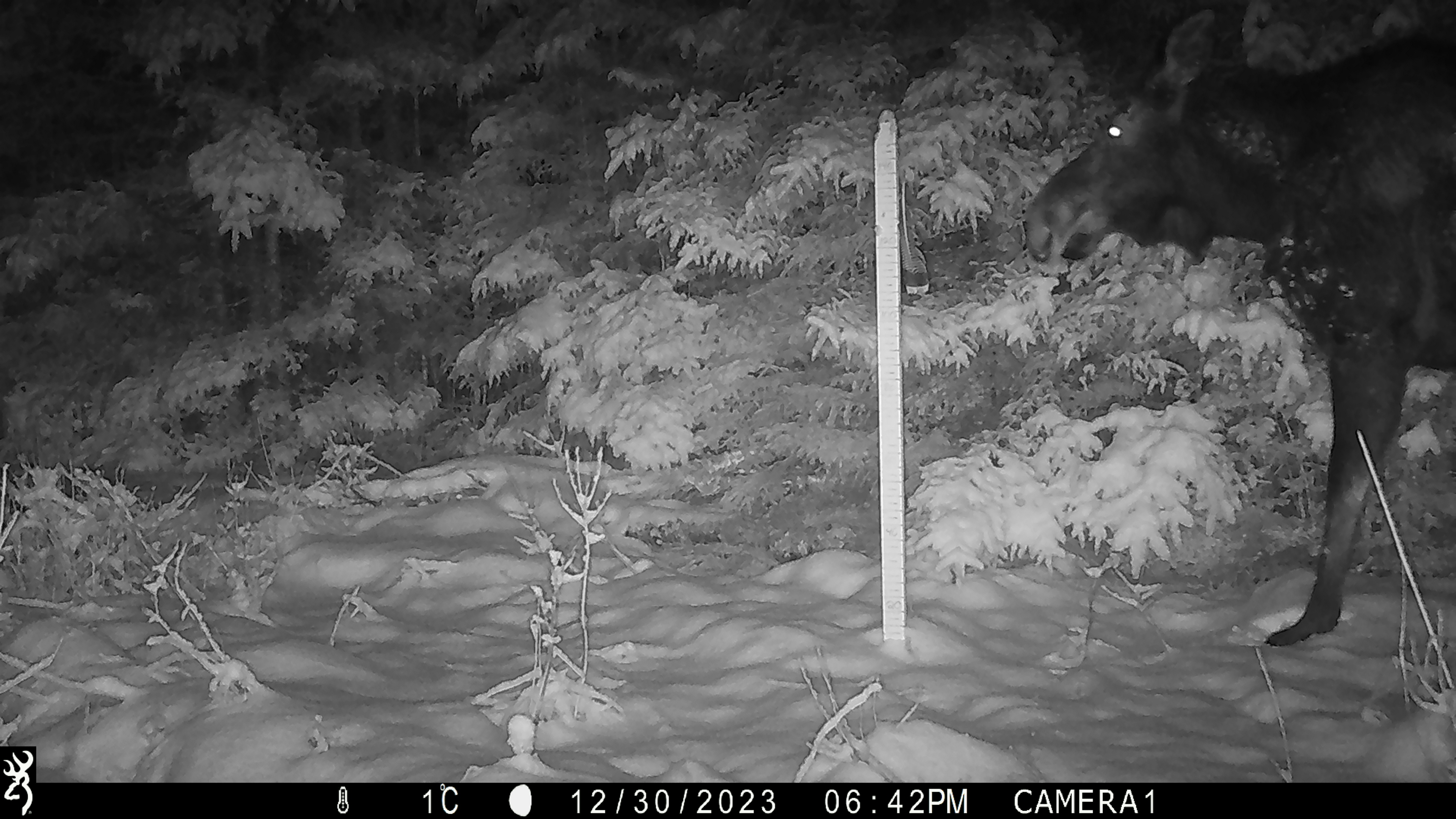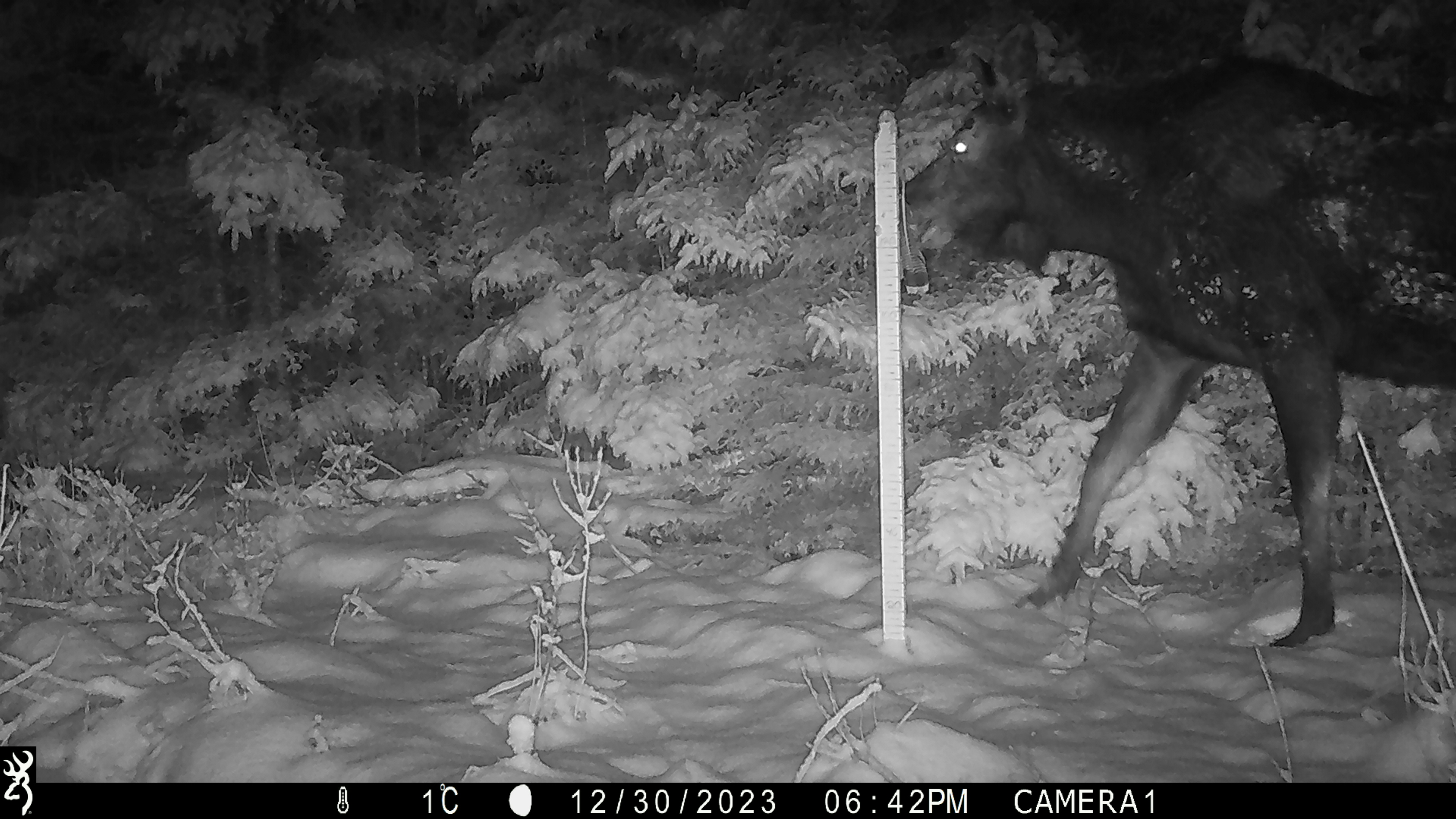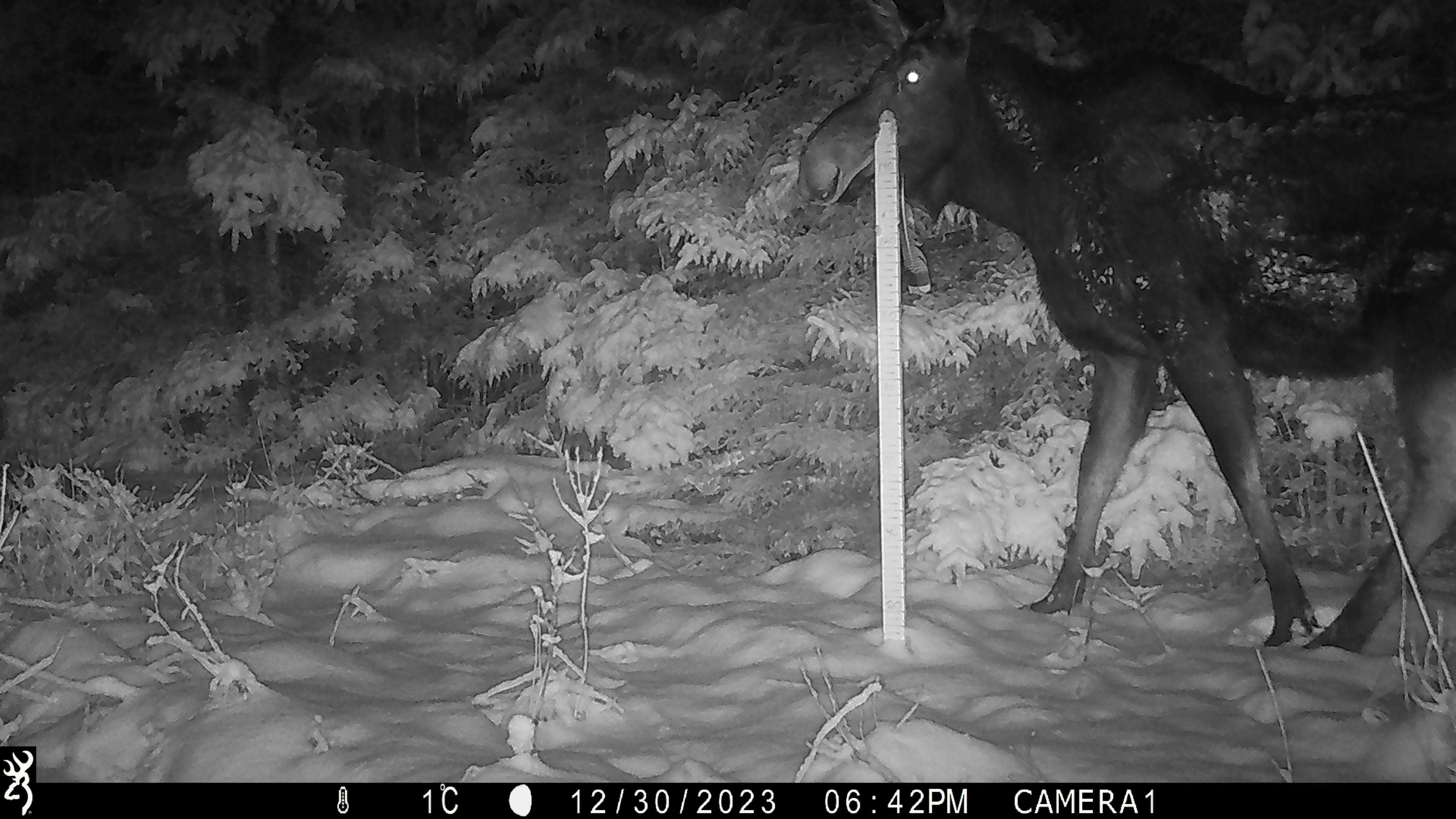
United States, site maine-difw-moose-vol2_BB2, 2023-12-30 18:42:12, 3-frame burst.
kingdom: Animalia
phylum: Chordata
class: Mammalia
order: Artiodactyla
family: Cervidae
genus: Alces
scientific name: Alces alces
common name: moose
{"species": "moose (Alces alces)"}